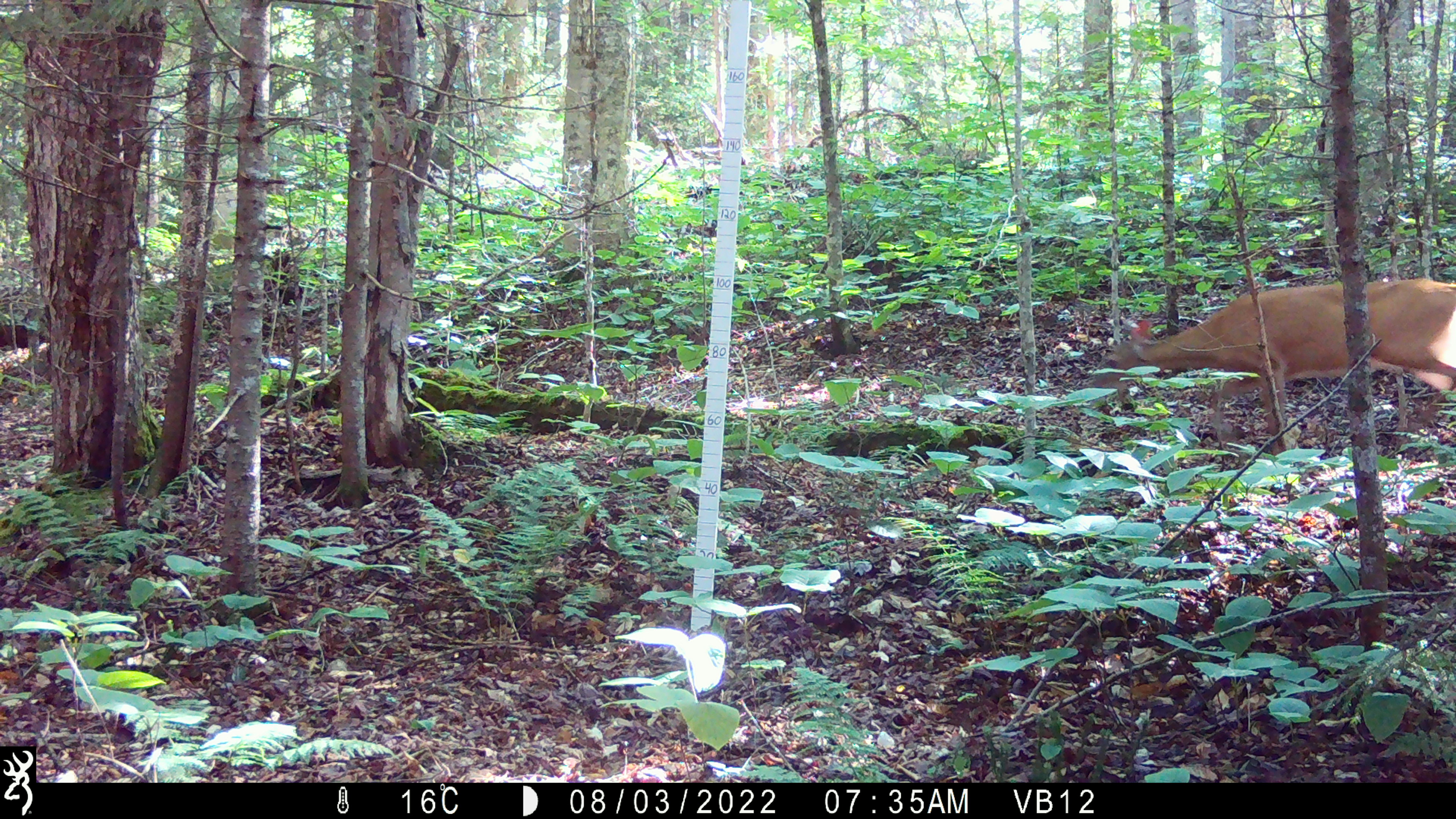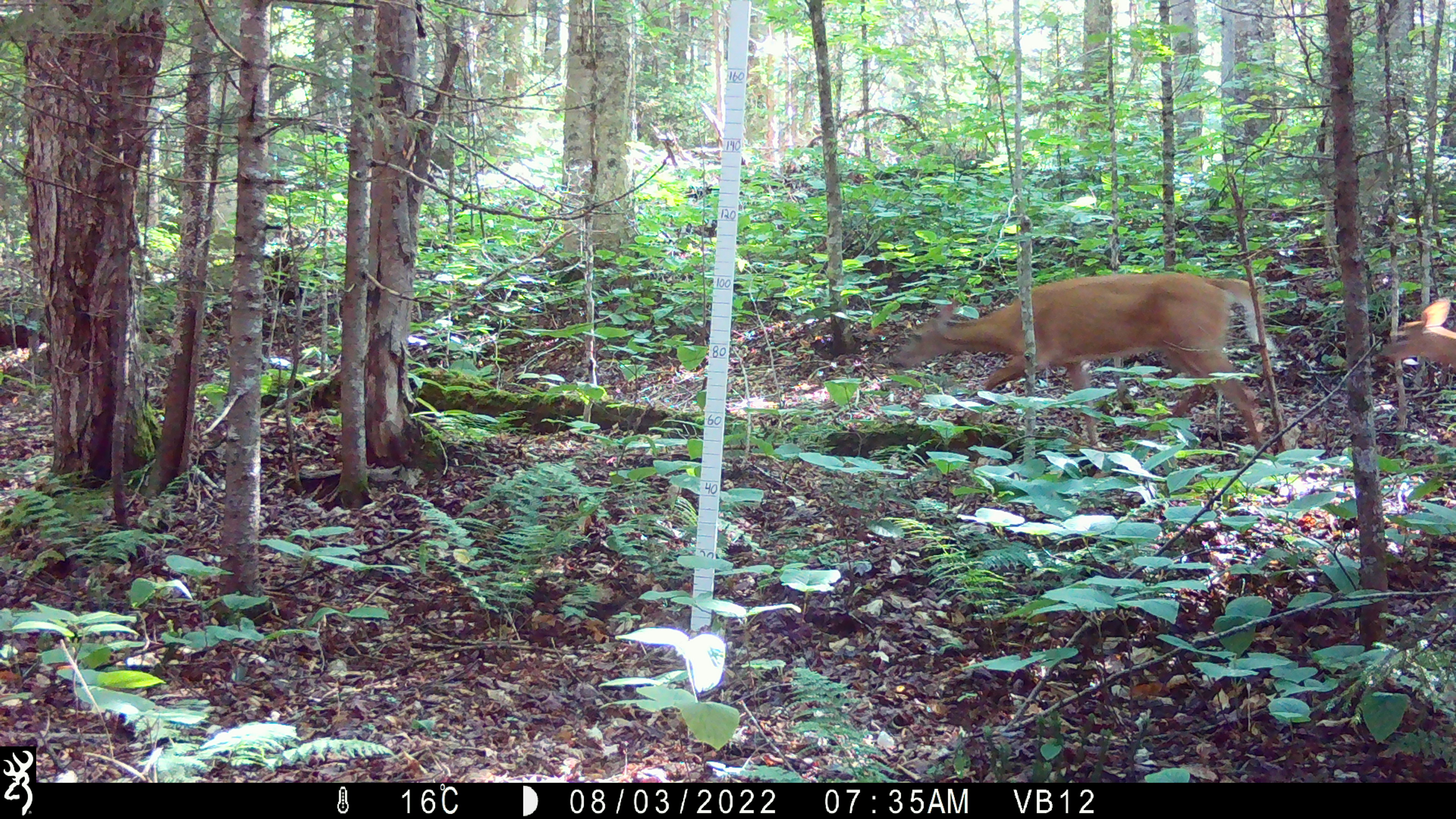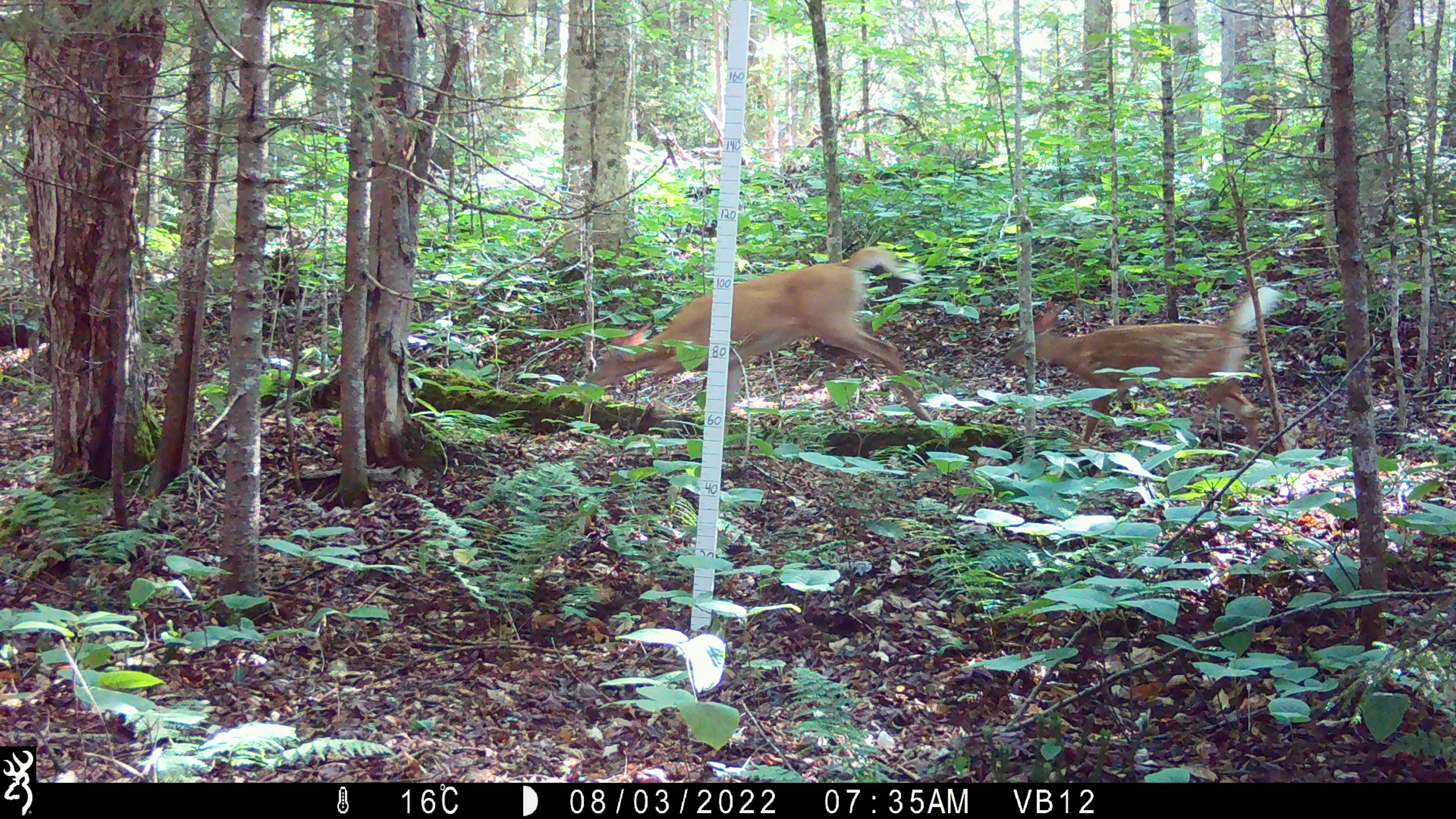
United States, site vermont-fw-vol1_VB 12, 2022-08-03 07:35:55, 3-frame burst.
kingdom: Animalia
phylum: Chordata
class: Mammalia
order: Artiodactyla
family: Cervidae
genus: Odocoileus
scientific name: Odocoileus virginianus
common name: white-tailed deer